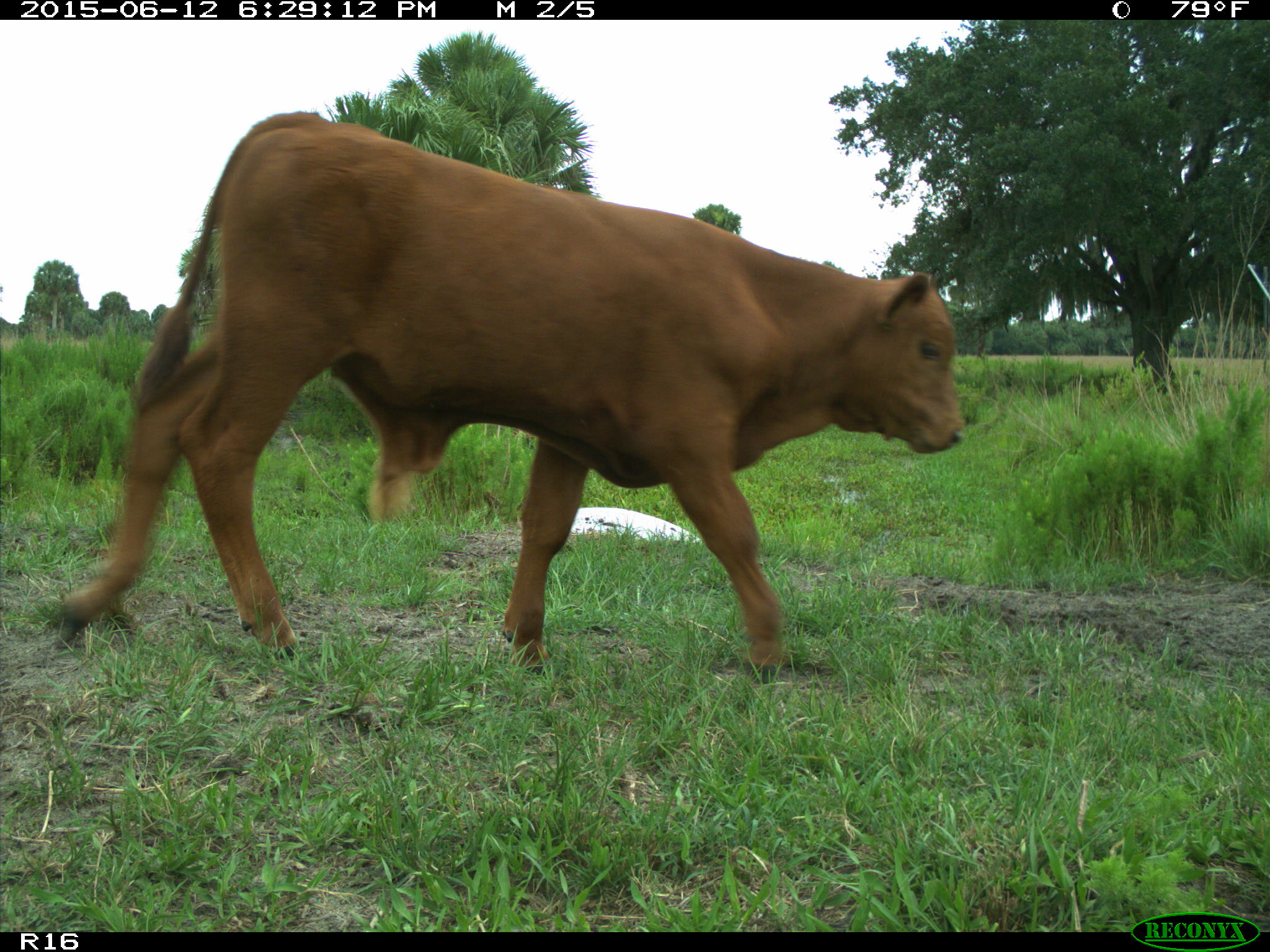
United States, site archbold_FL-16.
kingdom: Animalia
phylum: Chordata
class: Mammalia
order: Artiodactyla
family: Bovidae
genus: Bos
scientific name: Bos taurus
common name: domestic cow